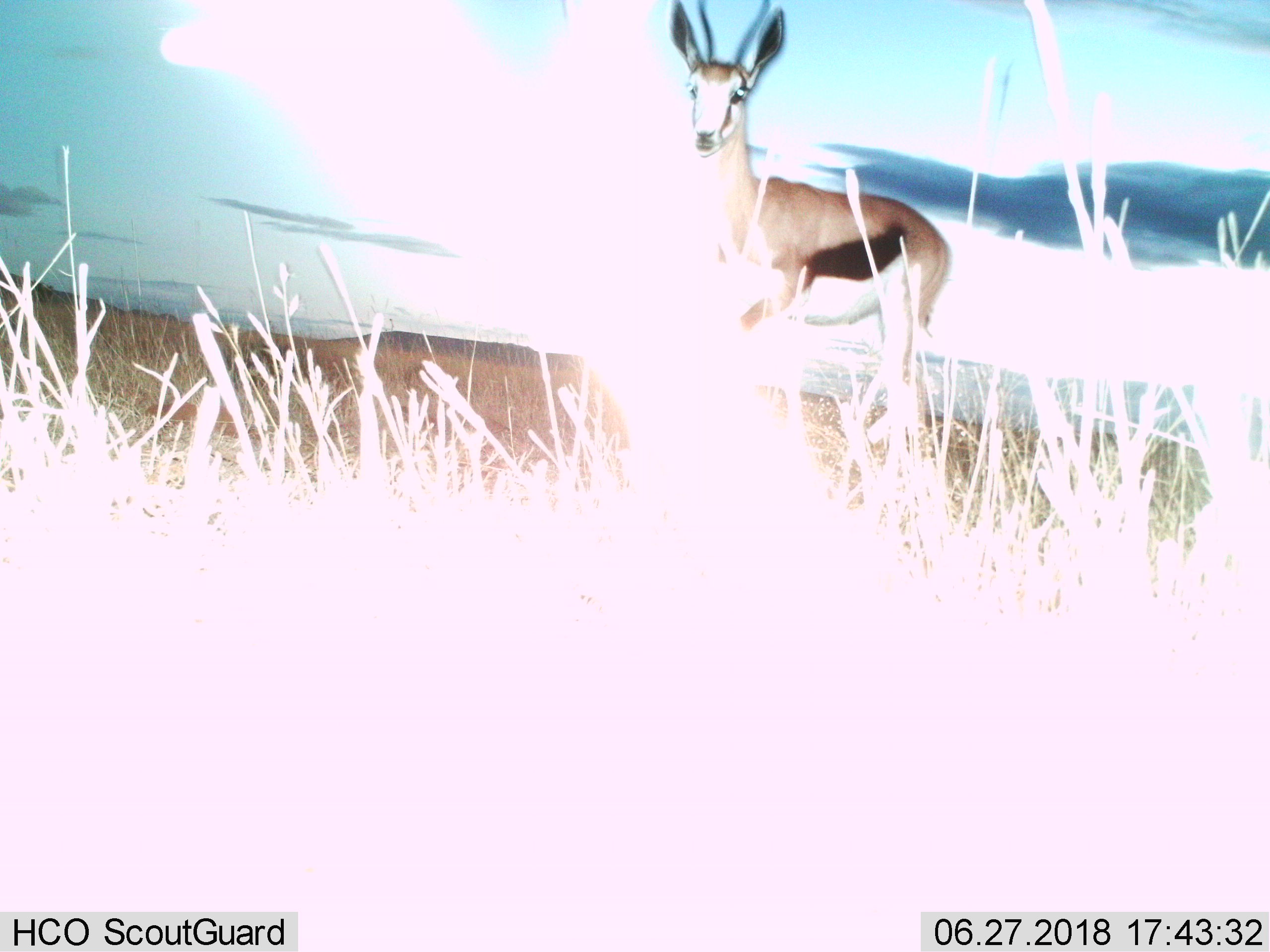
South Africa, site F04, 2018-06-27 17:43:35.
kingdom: Animalia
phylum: Chordata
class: Mammalia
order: Artiodactyla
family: Bovidae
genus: Antidorcas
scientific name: Antidorcas marsupialis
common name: springbok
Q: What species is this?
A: Springbok (Antidorcas marsupialis).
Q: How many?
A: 1.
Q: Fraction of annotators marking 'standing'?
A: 75%.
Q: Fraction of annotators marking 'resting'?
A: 0%.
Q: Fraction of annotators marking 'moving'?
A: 25%.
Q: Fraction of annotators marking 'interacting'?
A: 0%.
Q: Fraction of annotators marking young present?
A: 0%.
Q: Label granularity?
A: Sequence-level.